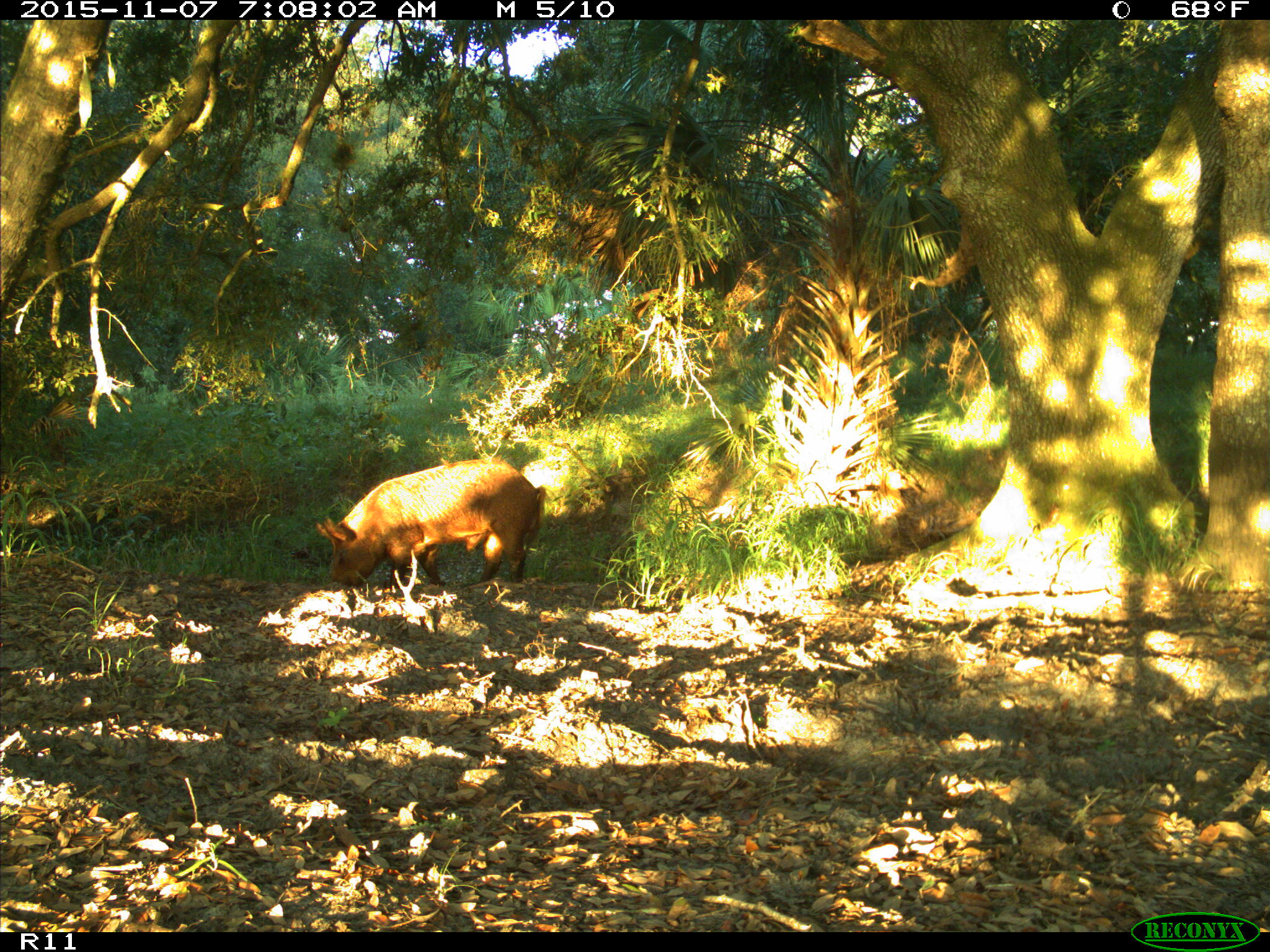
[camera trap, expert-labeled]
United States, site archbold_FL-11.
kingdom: Animalia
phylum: Chordata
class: Mammalia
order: Artiodactyla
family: Suidae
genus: Sus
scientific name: Sus scrofa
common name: wild boar